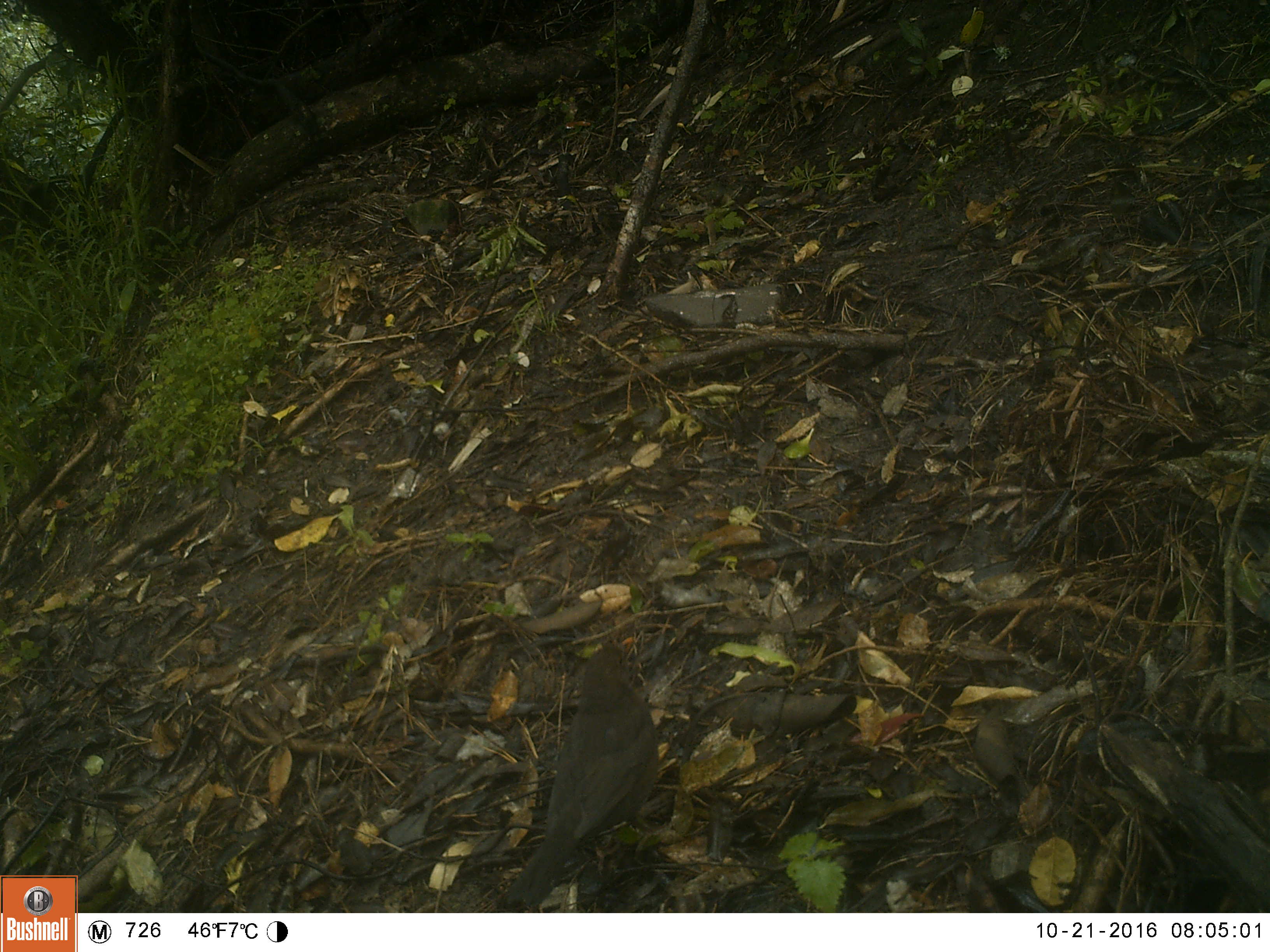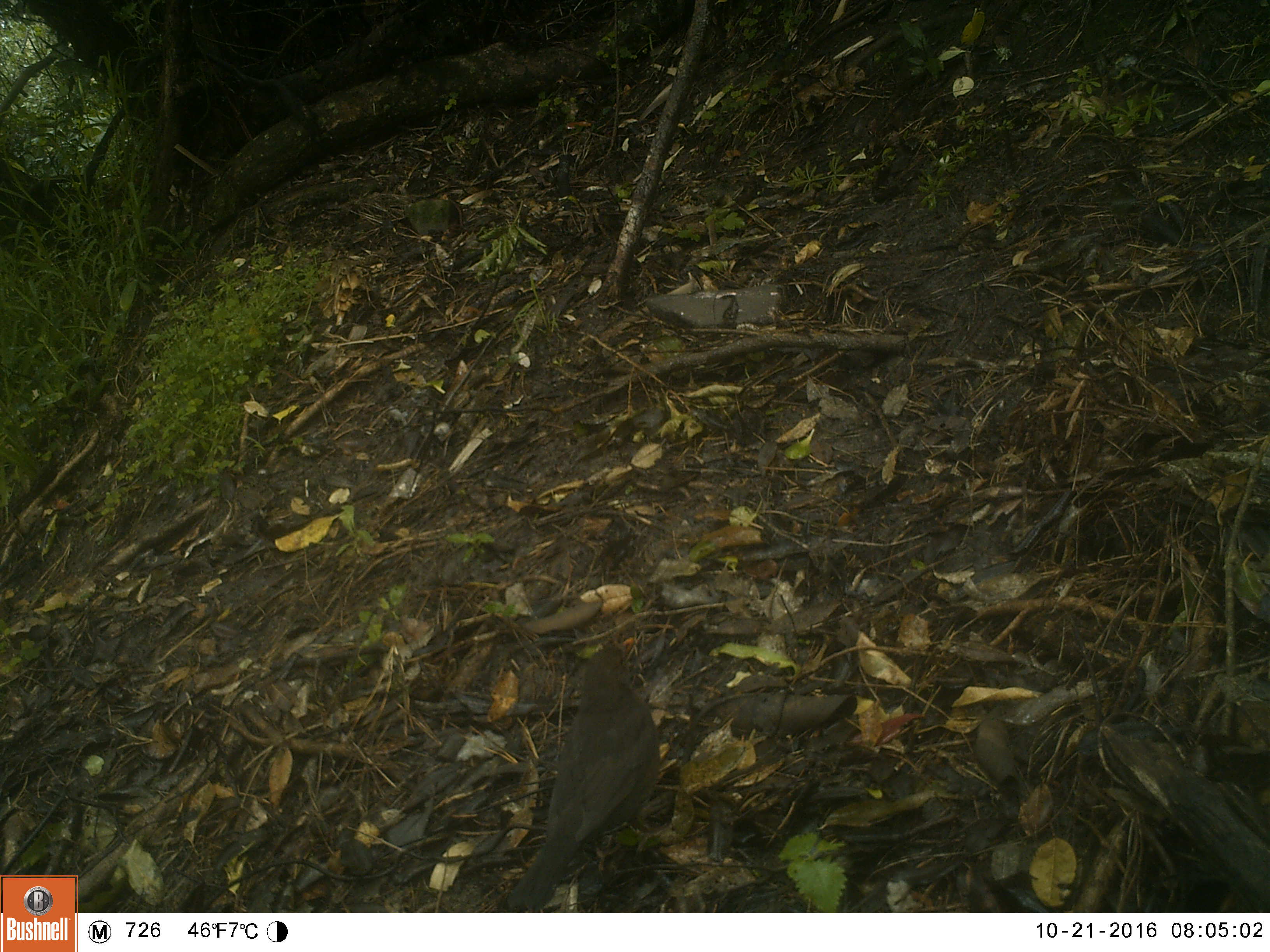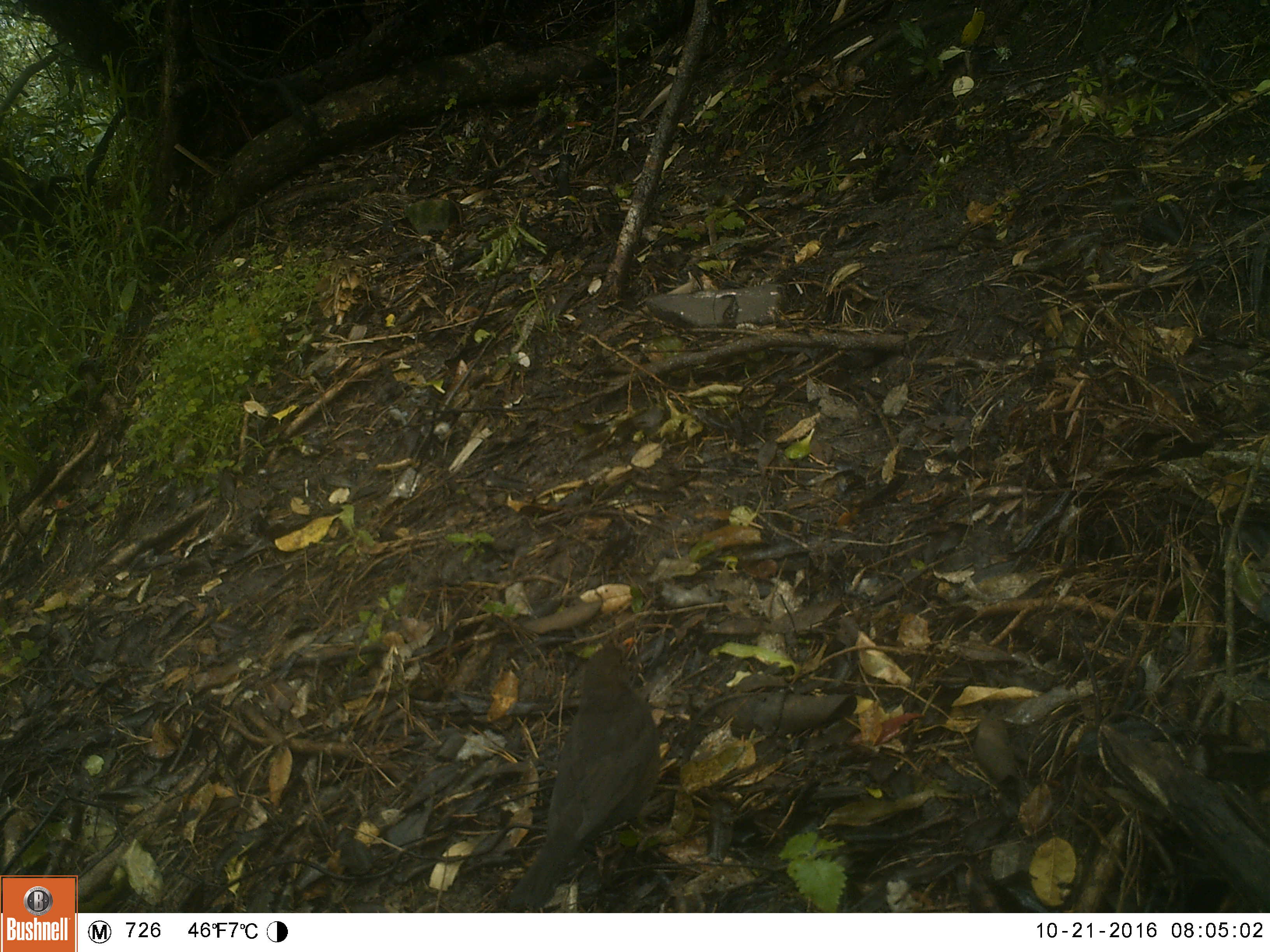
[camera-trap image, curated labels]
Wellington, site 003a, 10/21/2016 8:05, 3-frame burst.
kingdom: Animalia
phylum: Chordata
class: Aves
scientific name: Aves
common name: bird